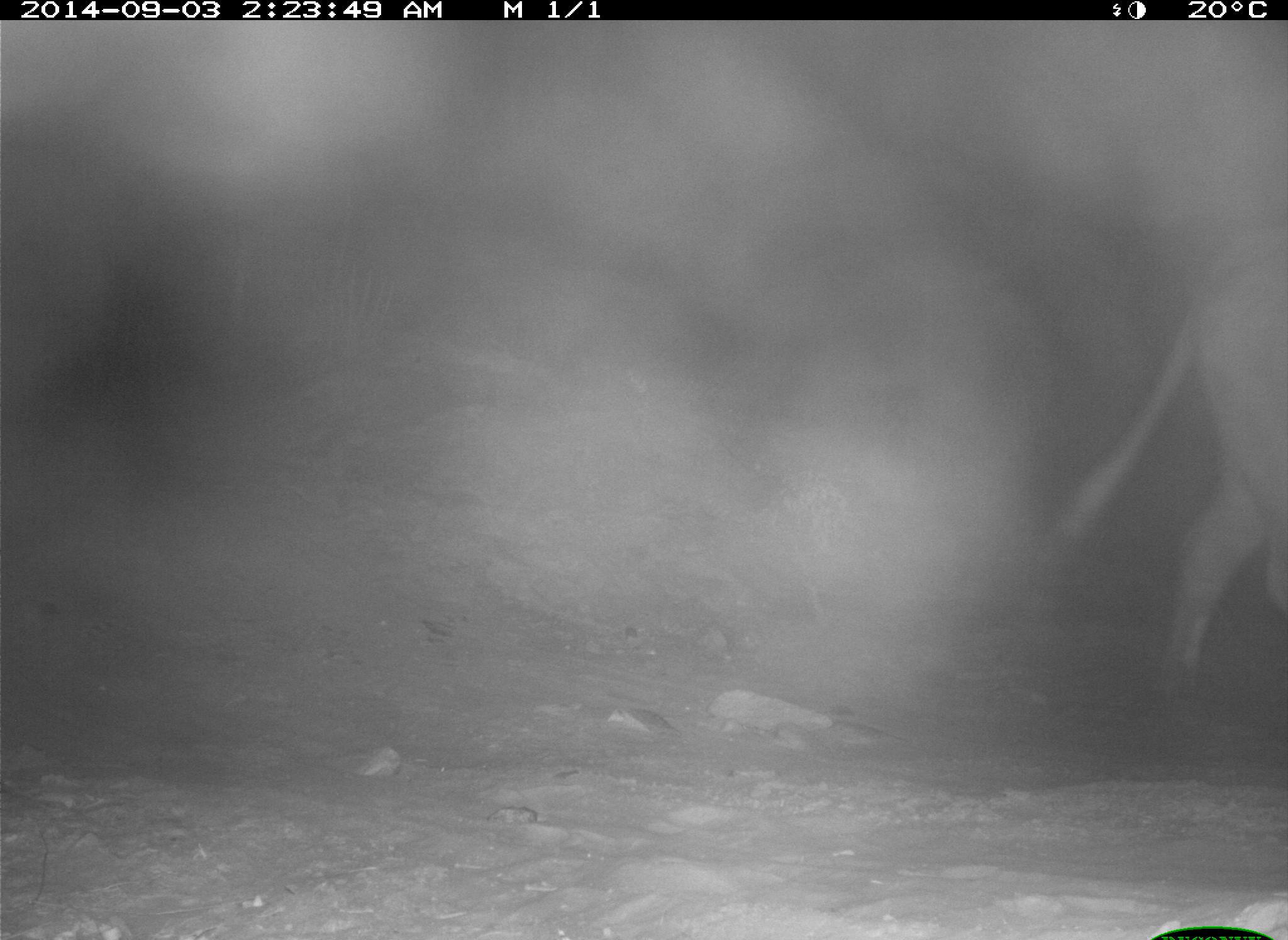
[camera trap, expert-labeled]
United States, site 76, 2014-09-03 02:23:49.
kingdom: Animalia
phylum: Chordata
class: Mammalia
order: Artiodactyla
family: Bovidae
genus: Bos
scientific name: Bos taurus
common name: cow